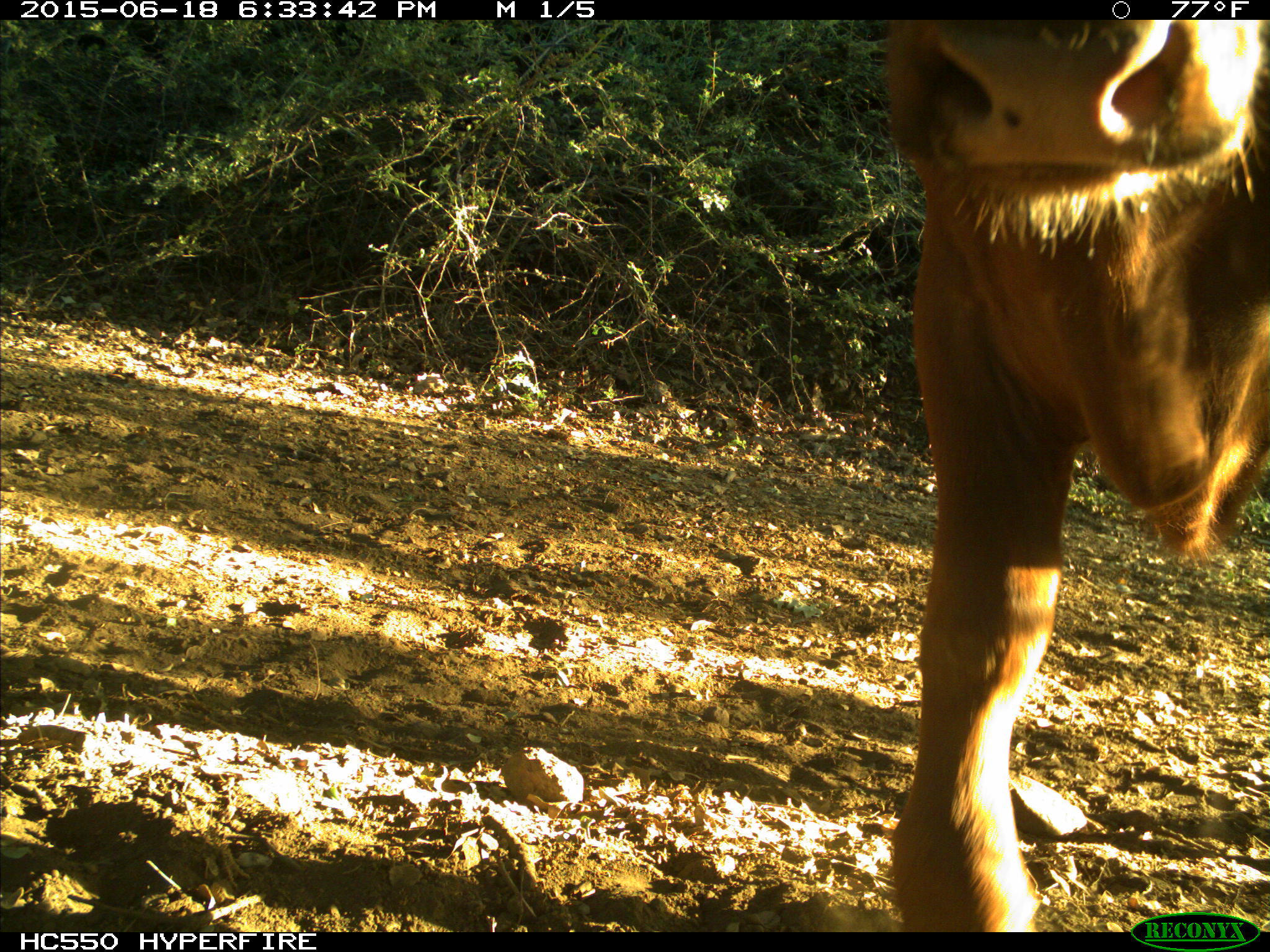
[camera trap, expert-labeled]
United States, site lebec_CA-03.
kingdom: Animalia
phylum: Chordata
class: Mammalia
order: Artiodactyla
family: Bovidae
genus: Bos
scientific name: Bos taurus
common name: domestic cow